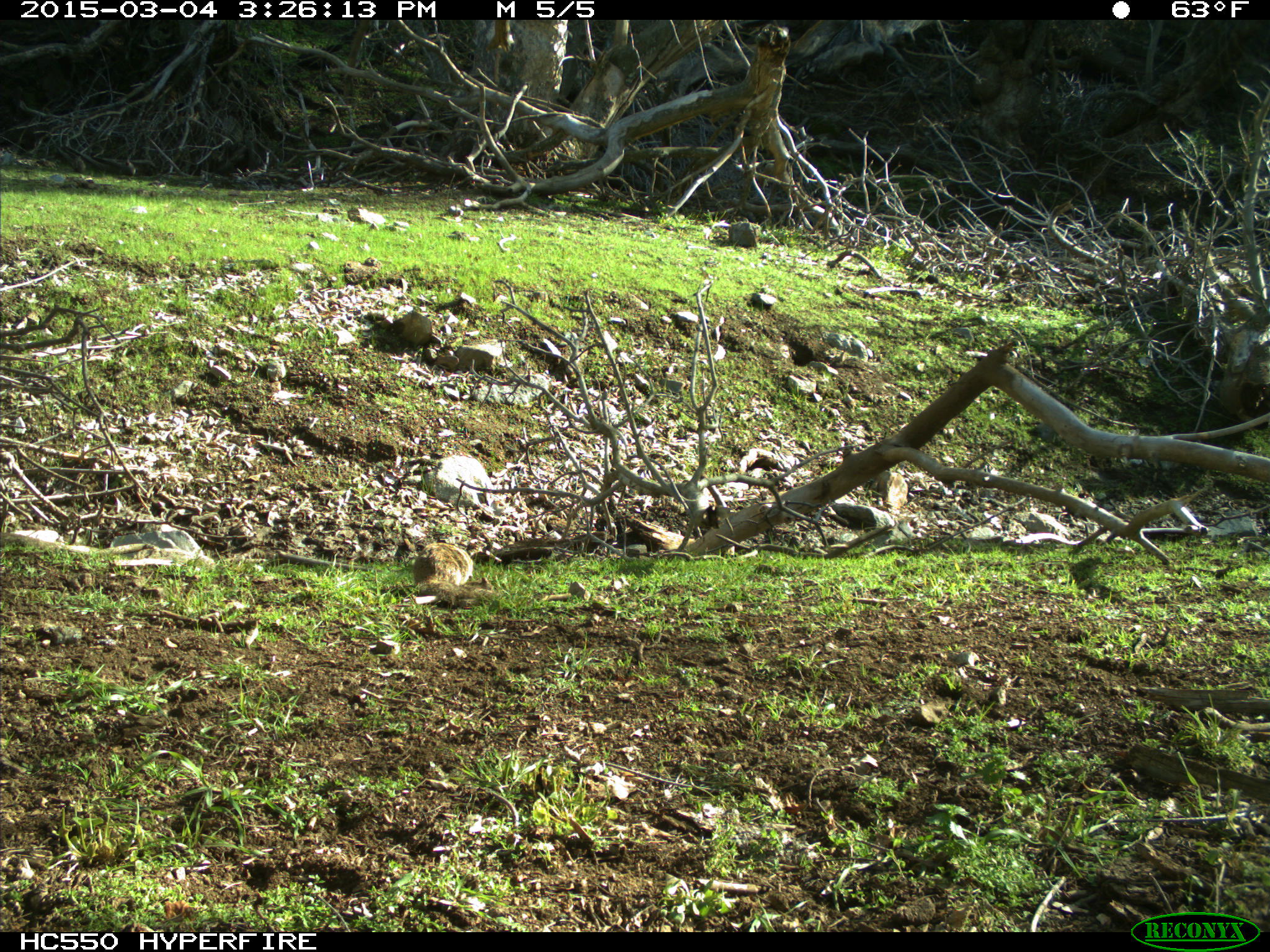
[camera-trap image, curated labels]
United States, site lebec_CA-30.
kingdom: Animalia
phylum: Chordata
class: Mammalia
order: Rodentia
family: Sciuridae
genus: Otospermophilus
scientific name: Otospermophilus beecheyi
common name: california ground squirrel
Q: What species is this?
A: Otospermophilus beecheyi (california ground squirrel).